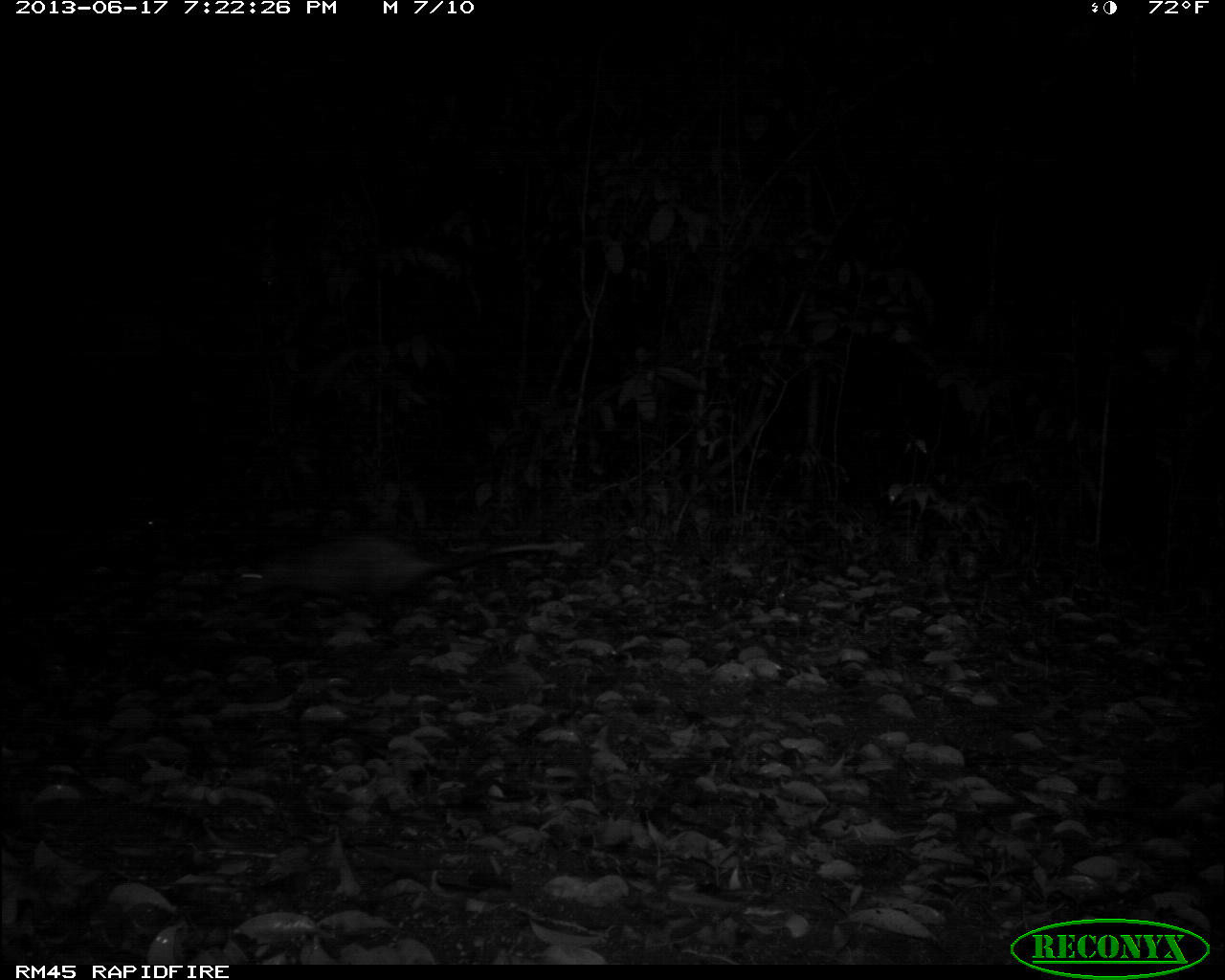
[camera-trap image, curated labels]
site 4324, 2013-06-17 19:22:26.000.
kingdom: Animalia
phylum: Chordata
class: Mammalia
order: Didelphimorphia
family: Didelphidae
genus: Didelphis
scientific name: Didelphis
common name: american opossums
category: didelphis sp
Didelphis sp (american opossums) (Didelphis), count 1.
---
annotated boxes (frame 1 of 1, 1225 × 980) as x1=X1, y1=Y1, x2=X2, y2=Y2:
didelphis sp: x1=233, y1=535, x2=565, y2=618